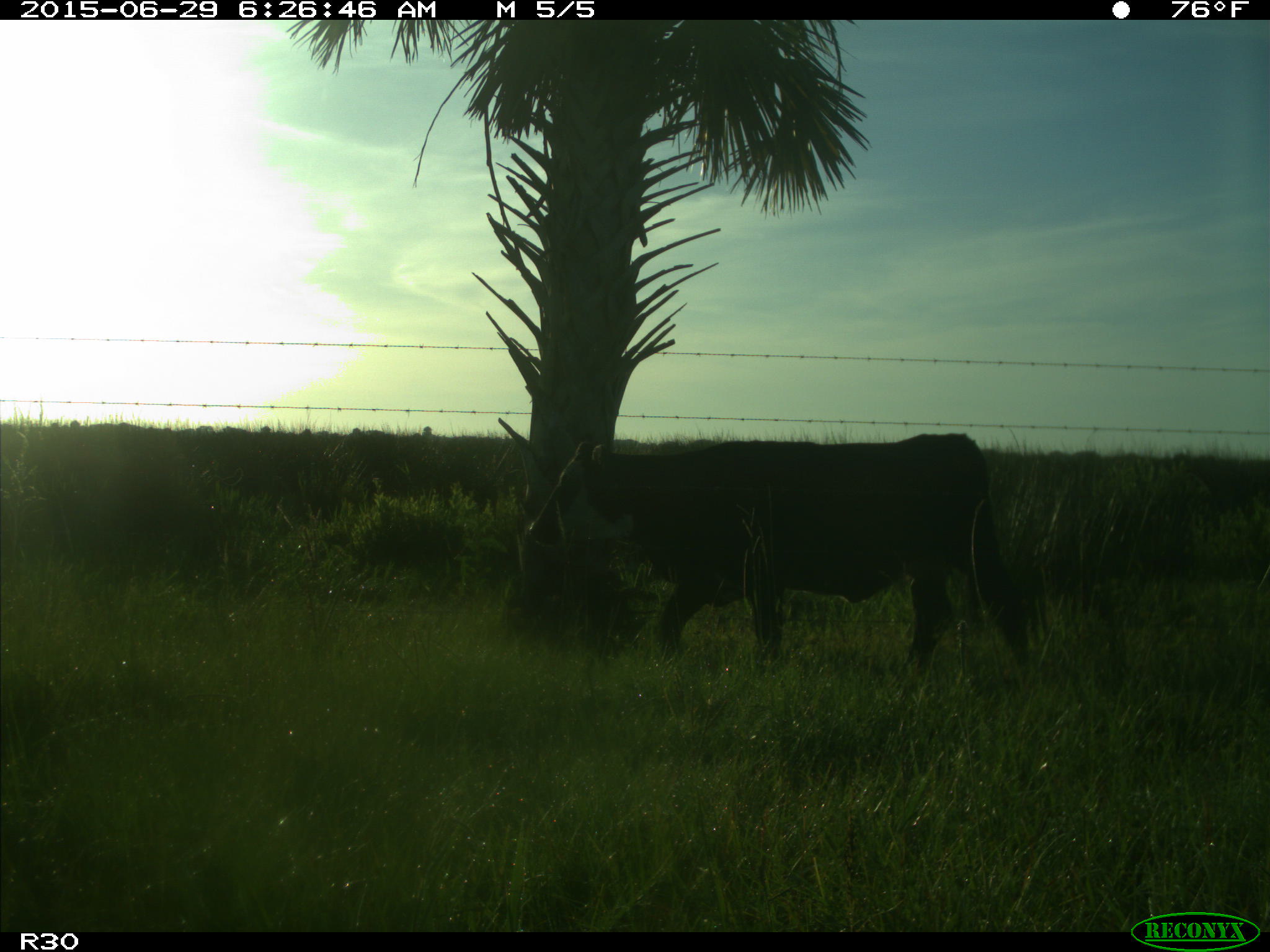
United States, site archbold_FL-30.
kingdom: Animalia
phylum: Chordata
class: Mammalia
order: Artiodactyla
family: Bovidae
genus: Bos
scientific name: Bos taurus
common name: domestic cow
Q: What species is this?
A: Bos taurus (domestic cow).